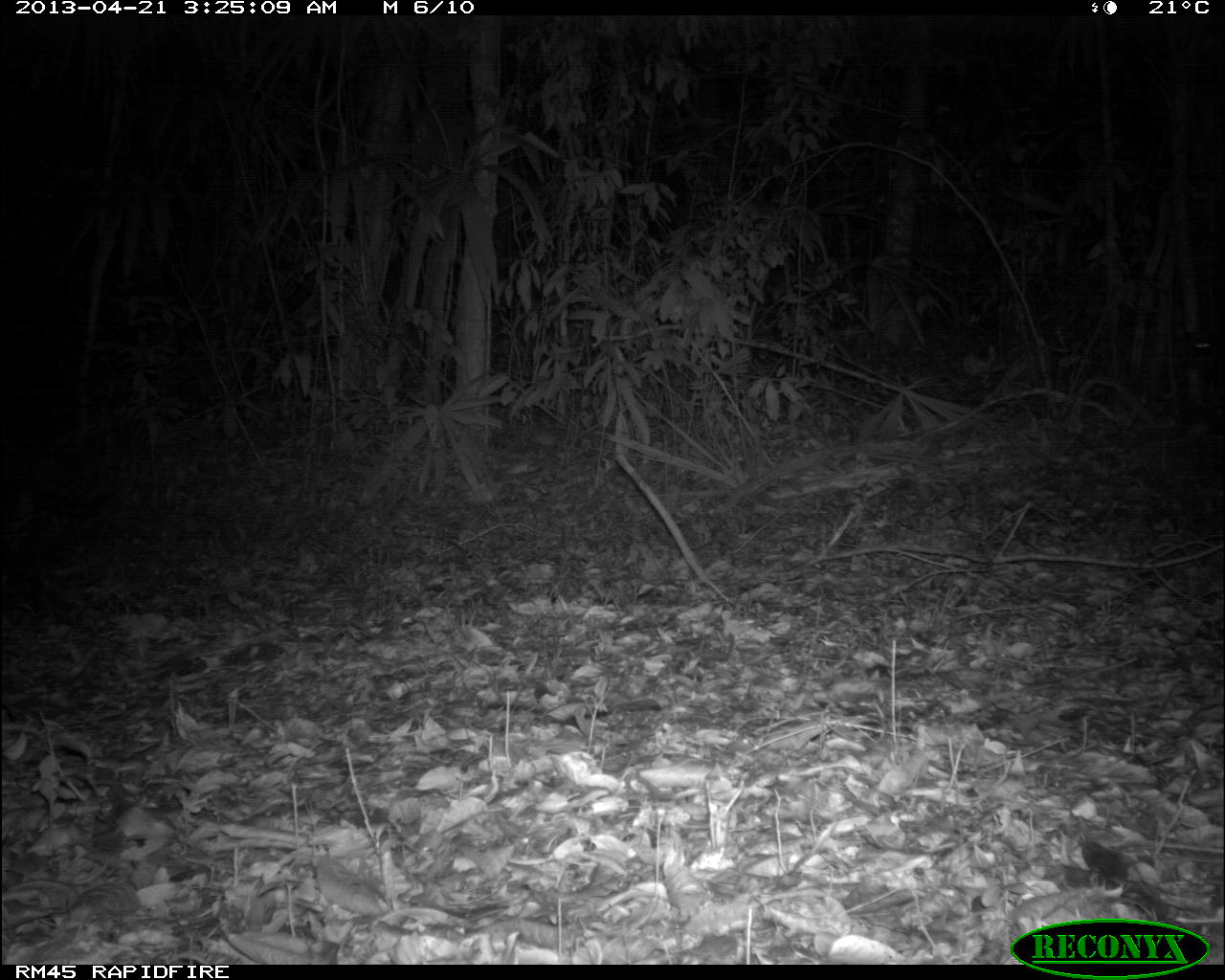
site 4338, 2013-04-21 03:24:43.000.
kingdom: Animalia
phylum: Chordata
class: Mammalia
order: Carnivora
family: Felidae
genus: Leopardus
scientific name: Leopardus pardalis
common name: ocelot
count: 1